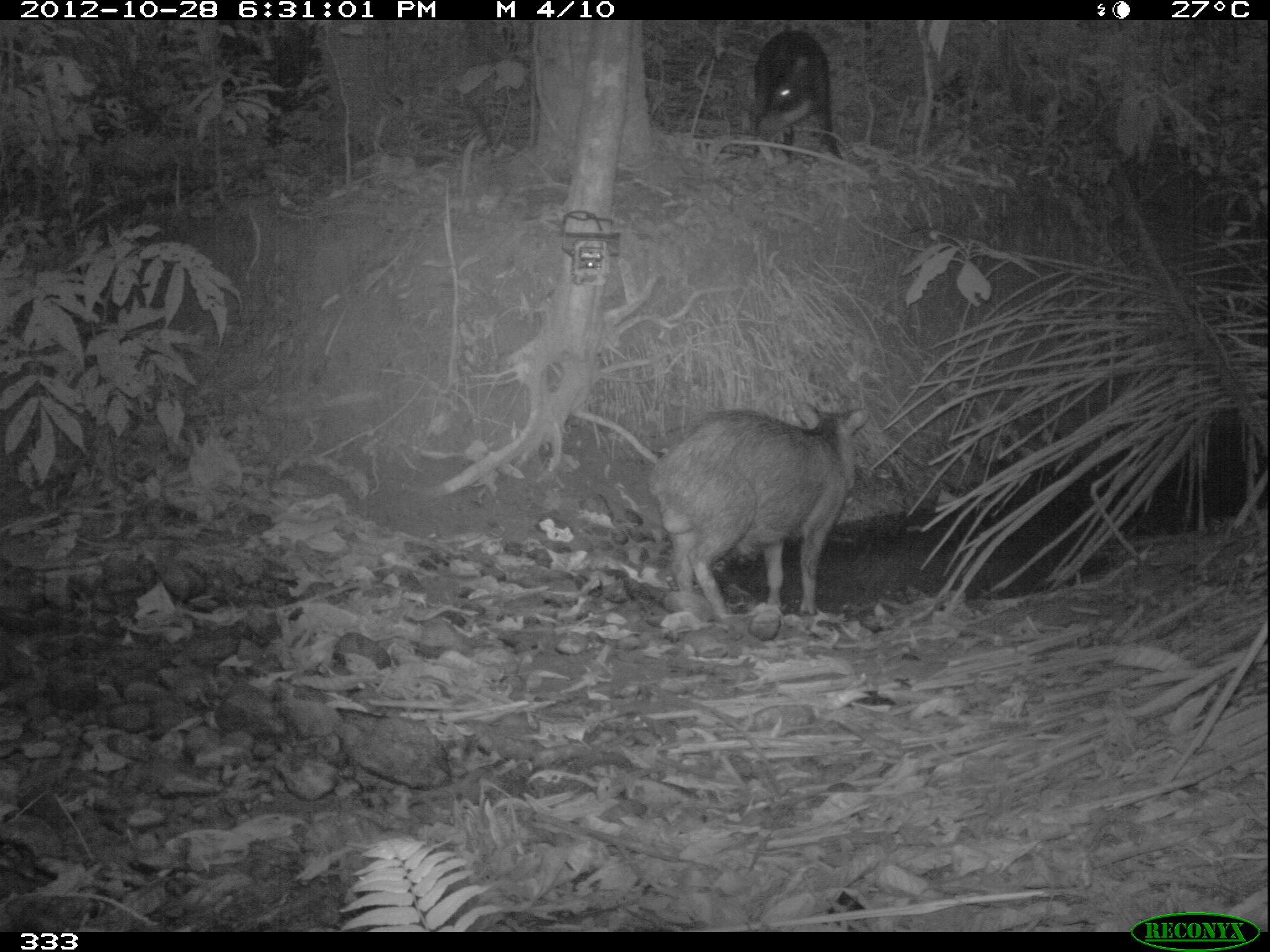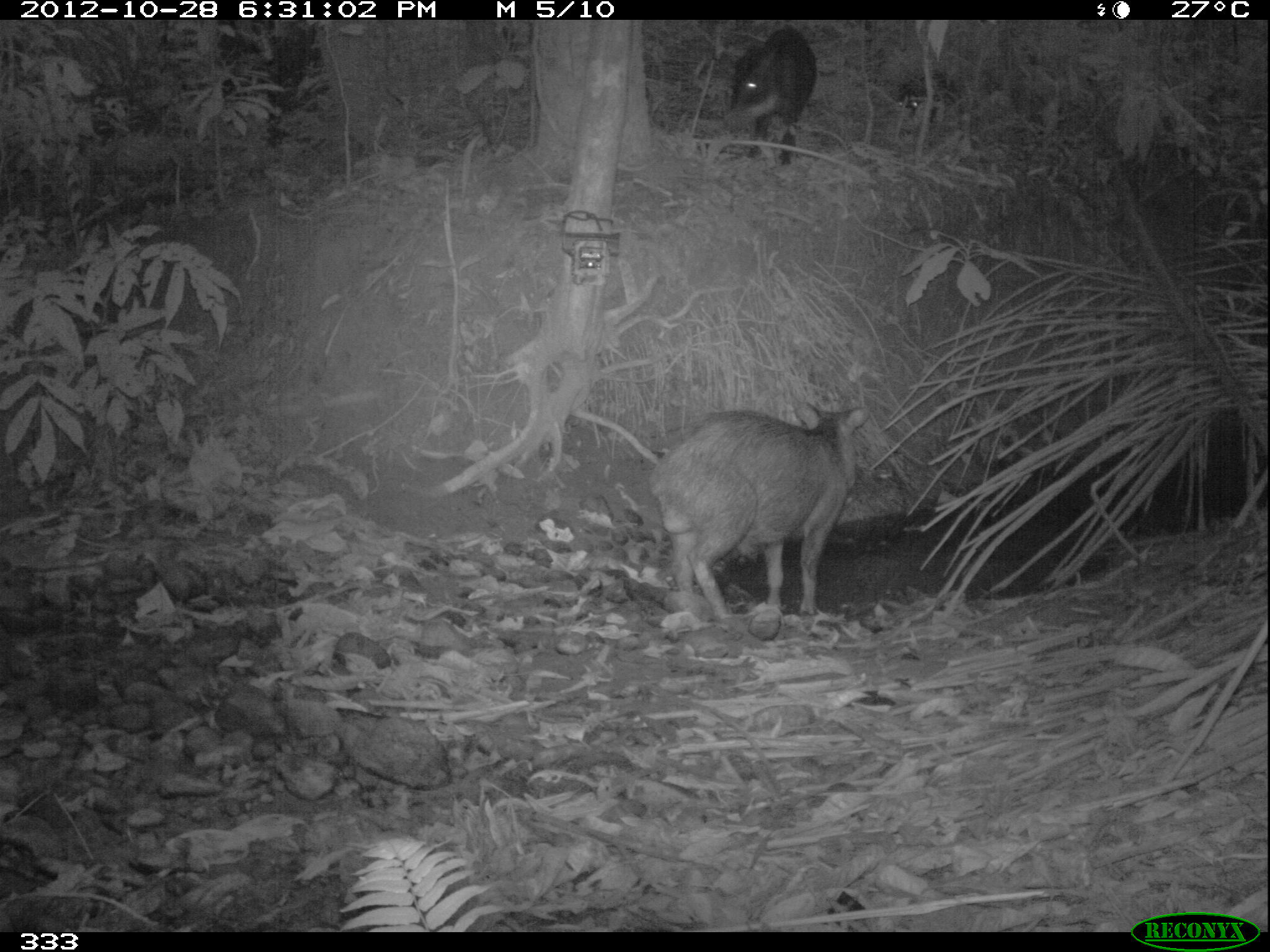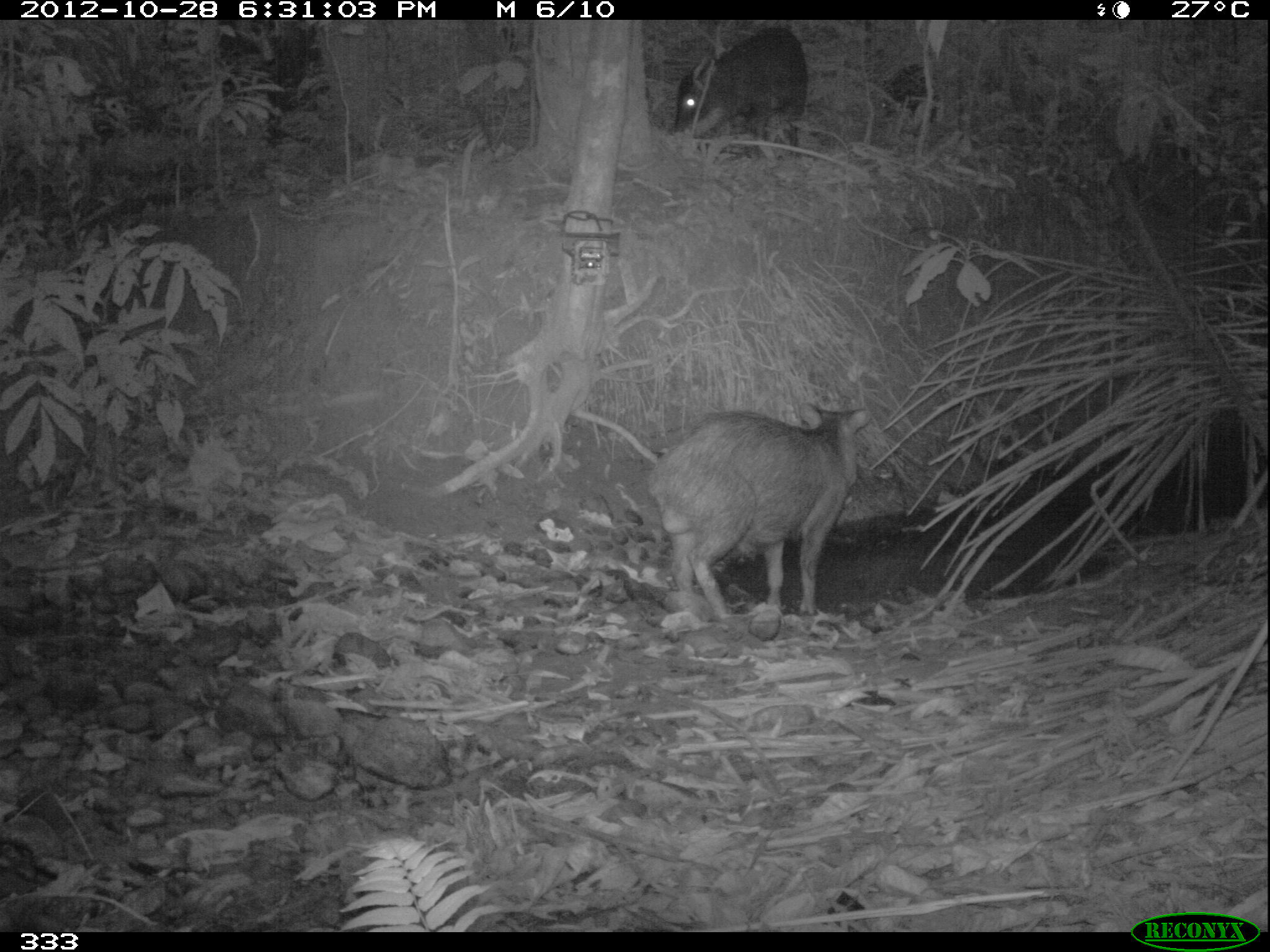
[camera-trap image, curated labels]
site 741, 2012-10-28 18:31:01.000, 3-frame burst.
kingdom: Animalia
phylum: Chordata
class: Mammalia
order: Artiodactyla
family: Tayassuidae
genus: Tayassu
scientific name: Tayassu pecari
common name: white-lipped peccary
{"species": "Tayassu pecari (white-lipped peccary)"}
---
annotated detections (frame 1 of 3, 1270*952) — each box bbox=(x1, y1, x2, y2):
tayassu pecari: bbox=(644, 398, 869, 620); bbox=(751, 28, 840, 158)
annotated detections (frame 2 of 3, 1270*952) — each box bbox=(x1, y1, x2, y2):
tayassu pecari: bbox=(644, 393, 870, 618); bbox=(726, 25, 818, 165); bbox=(893, 69, 954, 137)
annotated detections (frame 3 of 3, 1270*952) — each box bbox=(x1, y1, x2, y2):
tayassu pecari: bbox=(645, 398, 873, 623); bbox=(671, 25, 811, 155); bbox=(877, 63, 941, 128)